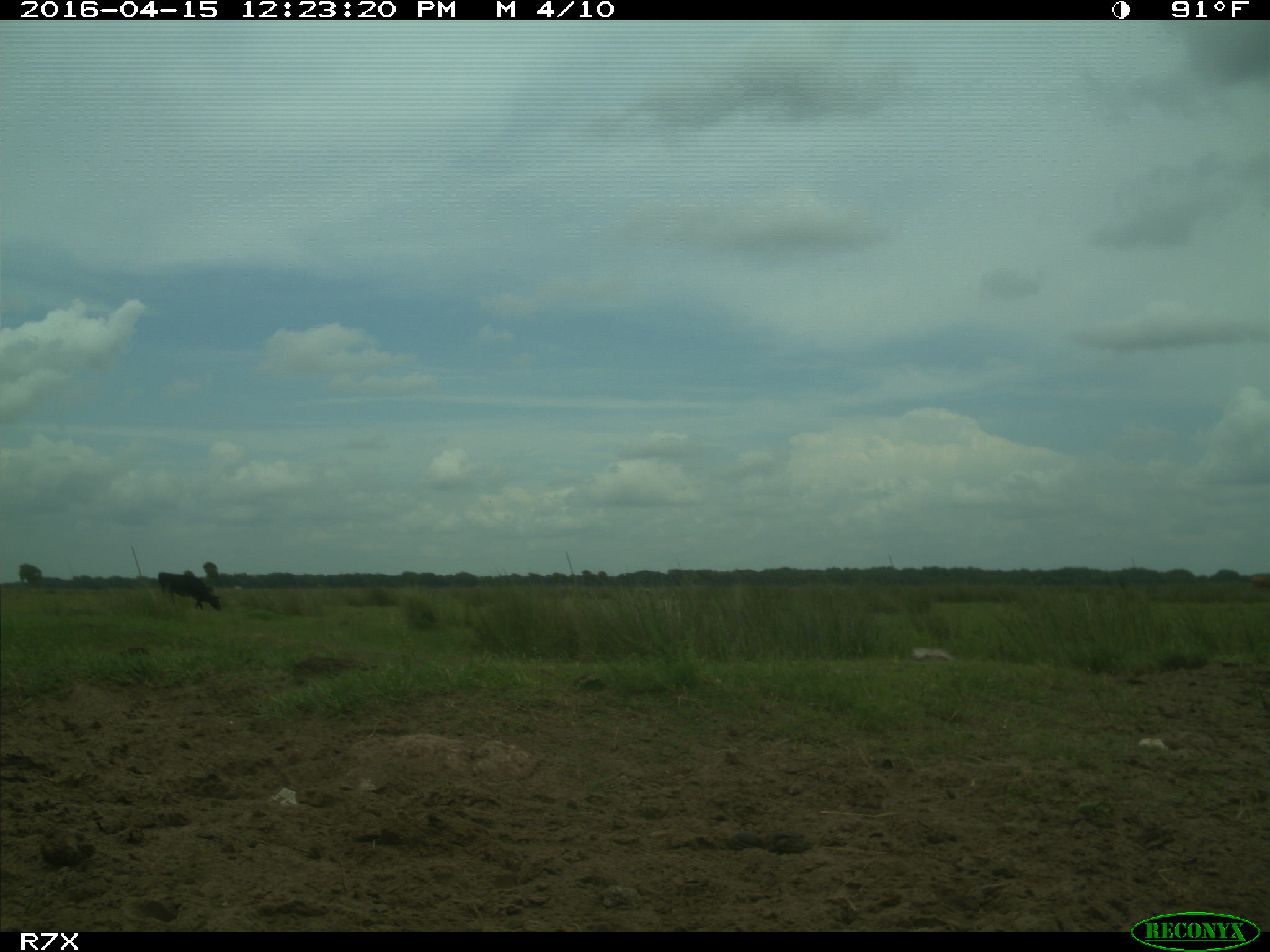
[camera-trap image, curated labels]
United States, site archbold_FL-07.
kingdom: Animalia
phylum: Chordata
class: Mammalia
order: Artiodactyla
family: Bovidae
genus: Bos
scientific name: Bos taurus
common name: domestic cow